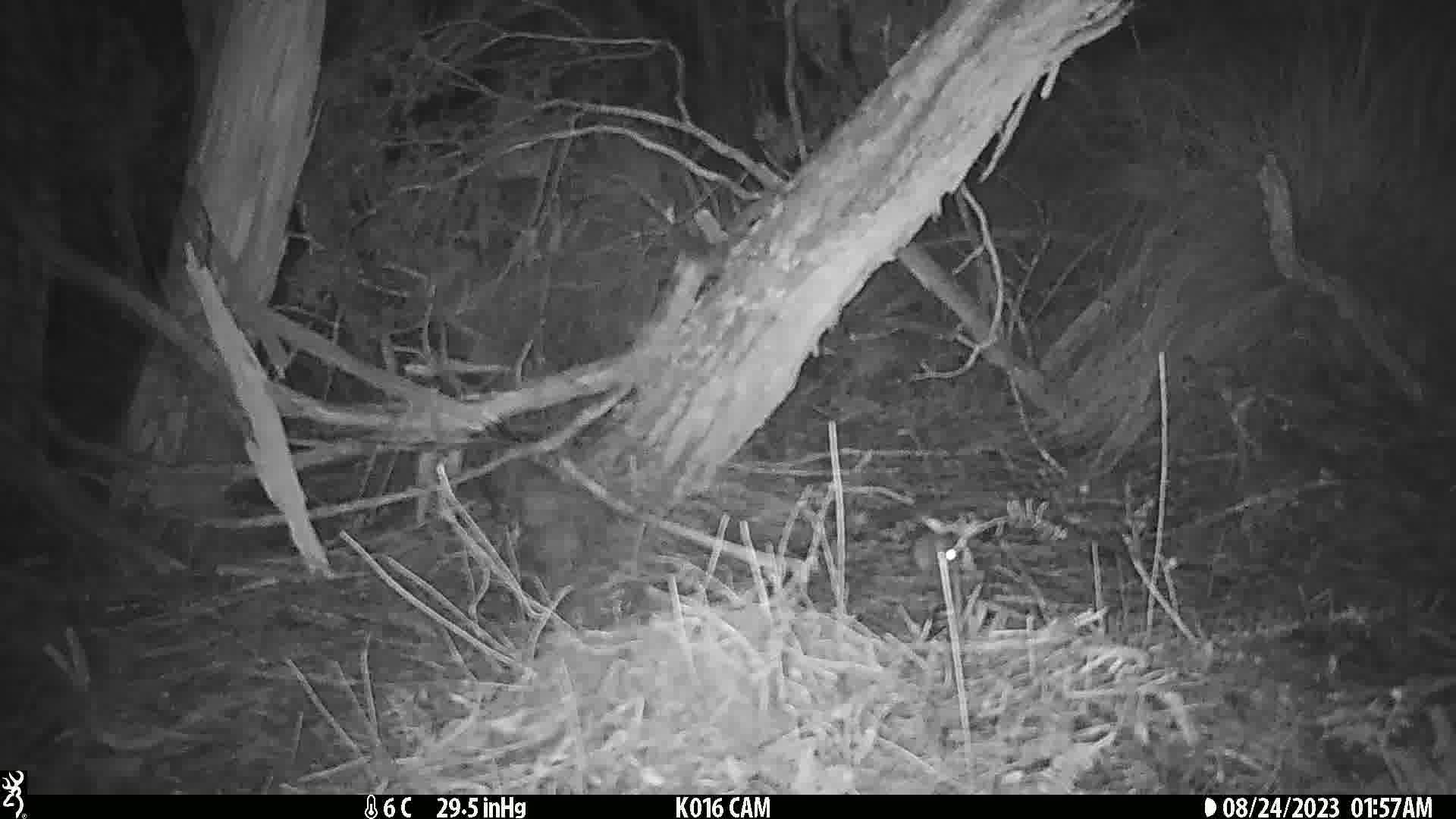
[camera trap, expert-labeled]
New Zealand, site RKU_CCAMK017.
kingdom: Animalia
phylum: Chordata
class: Mammalia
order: Rodentia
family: Muridae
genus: Rattus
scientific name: Rattus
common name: rat